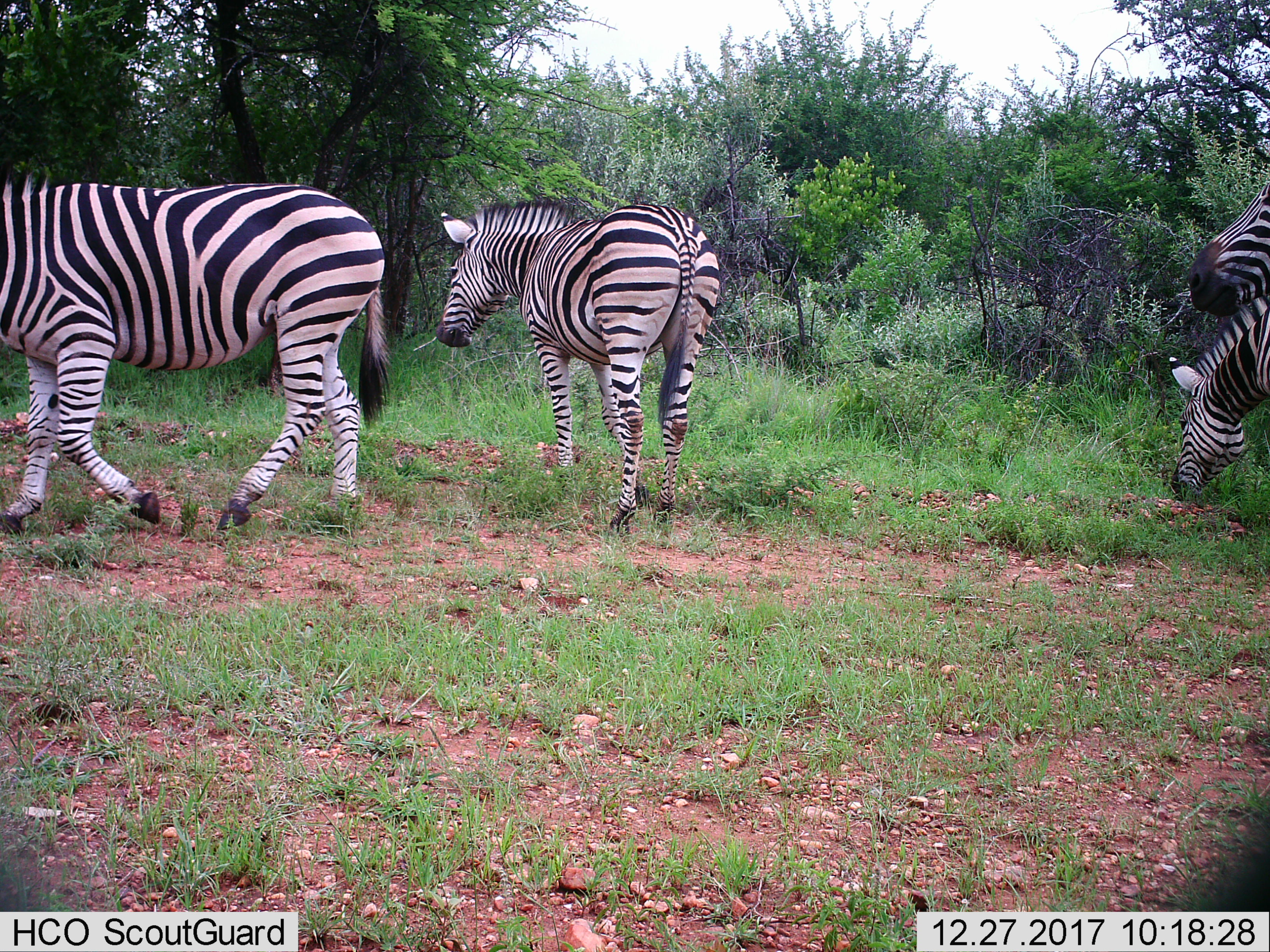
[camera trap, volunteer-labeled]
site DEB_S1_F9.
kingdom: Animalia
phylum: Chordata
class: Mammalia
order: Perissodactyla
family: Equidae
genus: Equus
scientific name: Equus quagga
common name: plains zebra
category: zebraplains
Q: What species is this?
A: Zebraplains (plains zebra) (Equus quagga).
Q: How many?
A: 4.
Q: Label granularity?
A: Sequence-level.